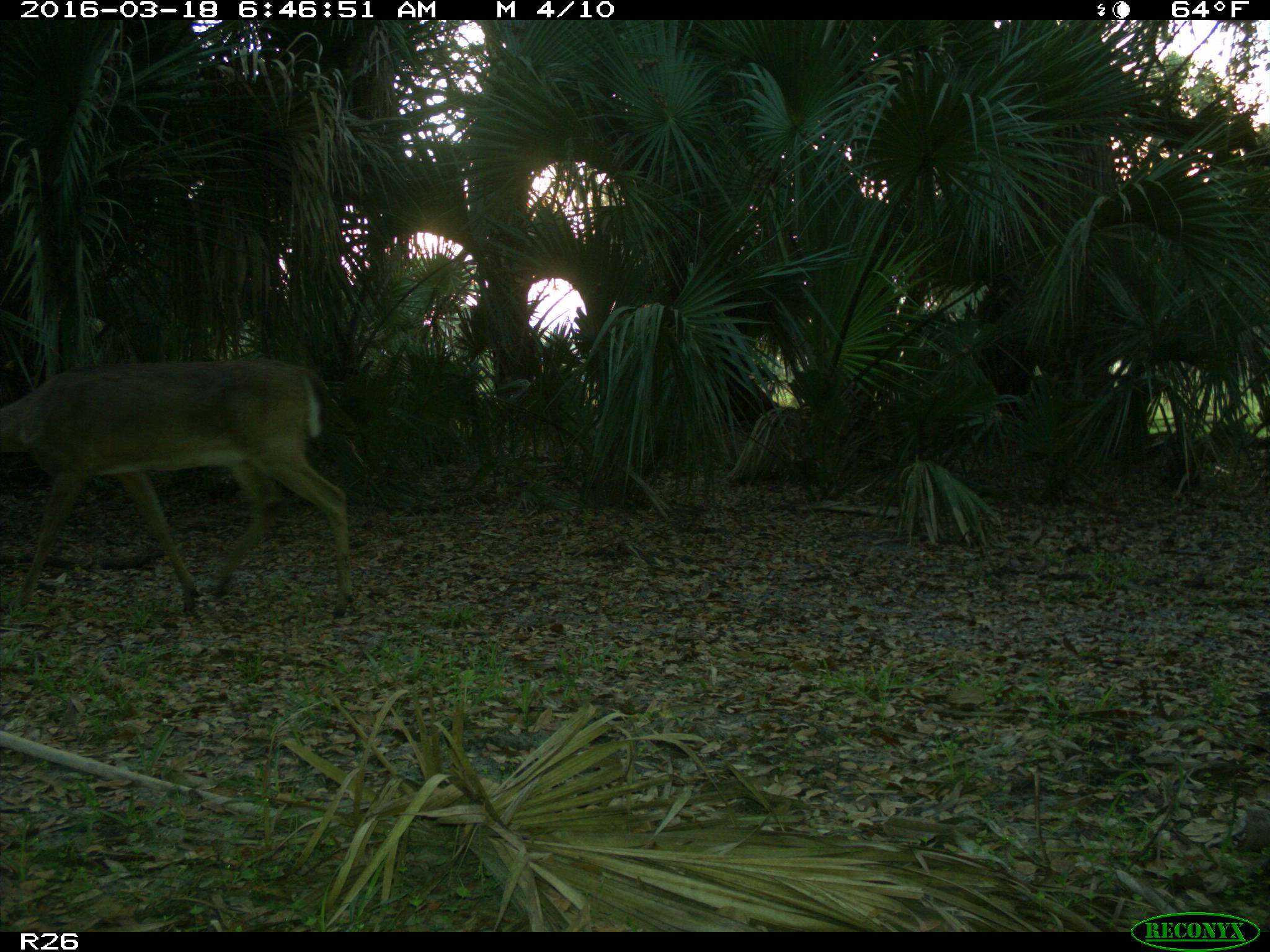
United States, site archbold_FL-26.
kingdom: Animalia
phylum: Chordata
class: Mammalia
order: Artiodactyla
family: Cervidae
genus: Odocoileus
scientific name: Odocoileus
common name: deer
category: unidentified deer